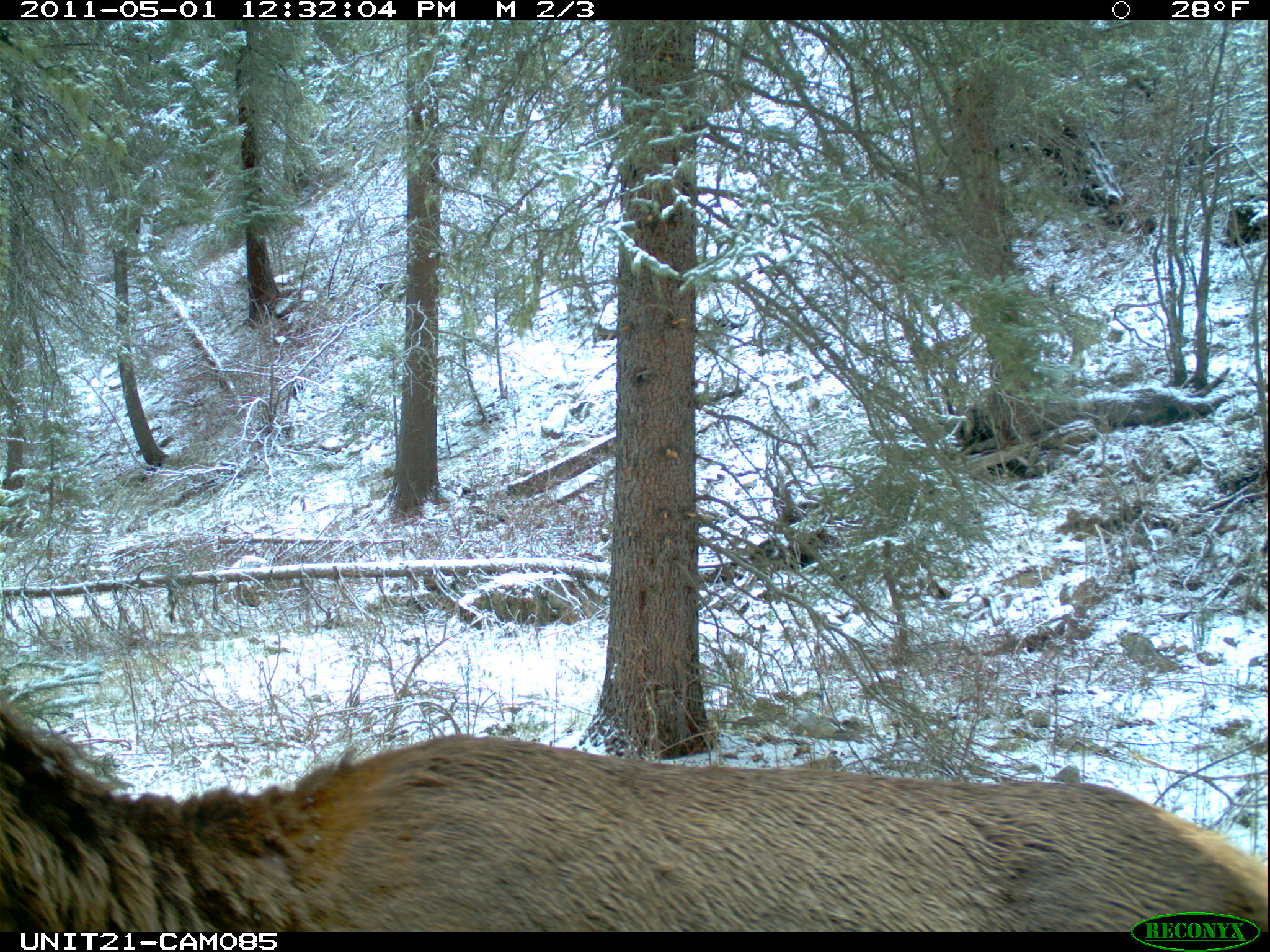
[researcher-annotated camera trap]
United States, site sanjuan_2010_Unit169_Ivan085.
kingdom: Animalia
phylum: Chordata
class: Mammalia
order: Artiodactyla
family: Cervidae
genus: Cervus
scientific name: Cervus elaphus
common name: red deer